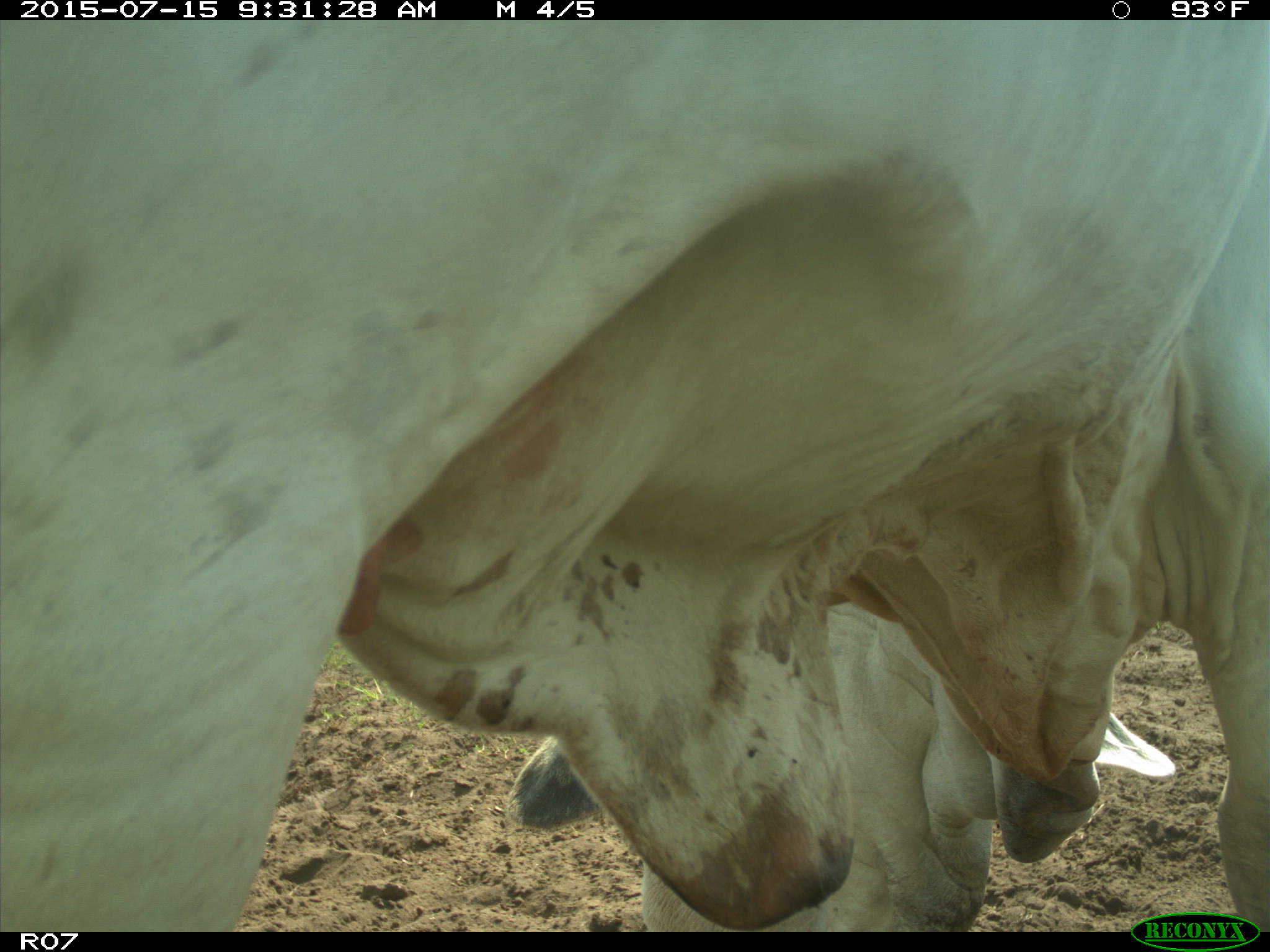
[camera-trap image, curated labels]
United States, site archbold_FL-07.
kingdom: Animalia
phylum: Chordata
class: Mammalia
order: Artiodactyla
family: Bovidae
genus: Bos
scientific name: Bos taurus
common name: domestic cow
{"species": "Bos taurus (domestic cow)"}